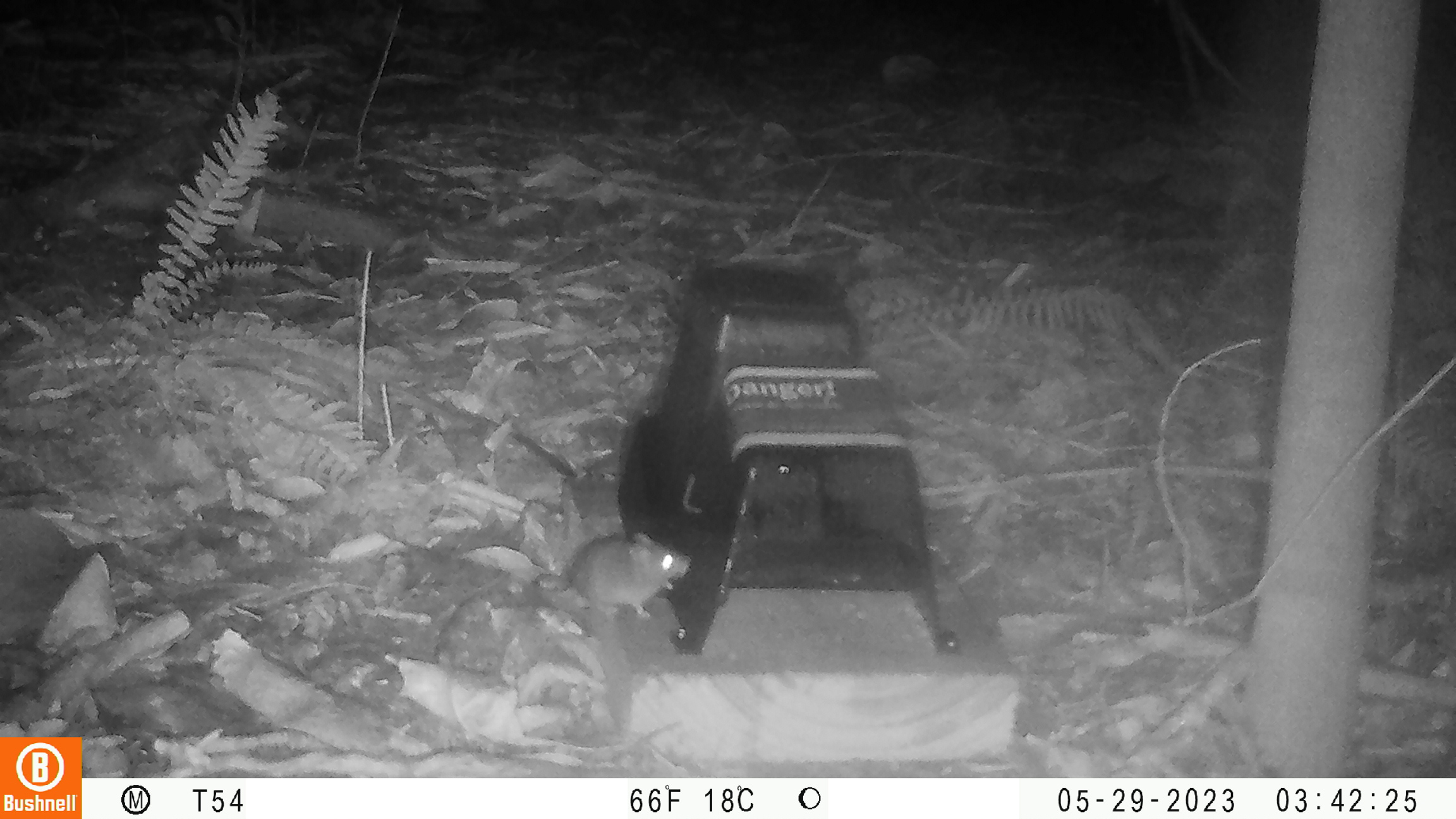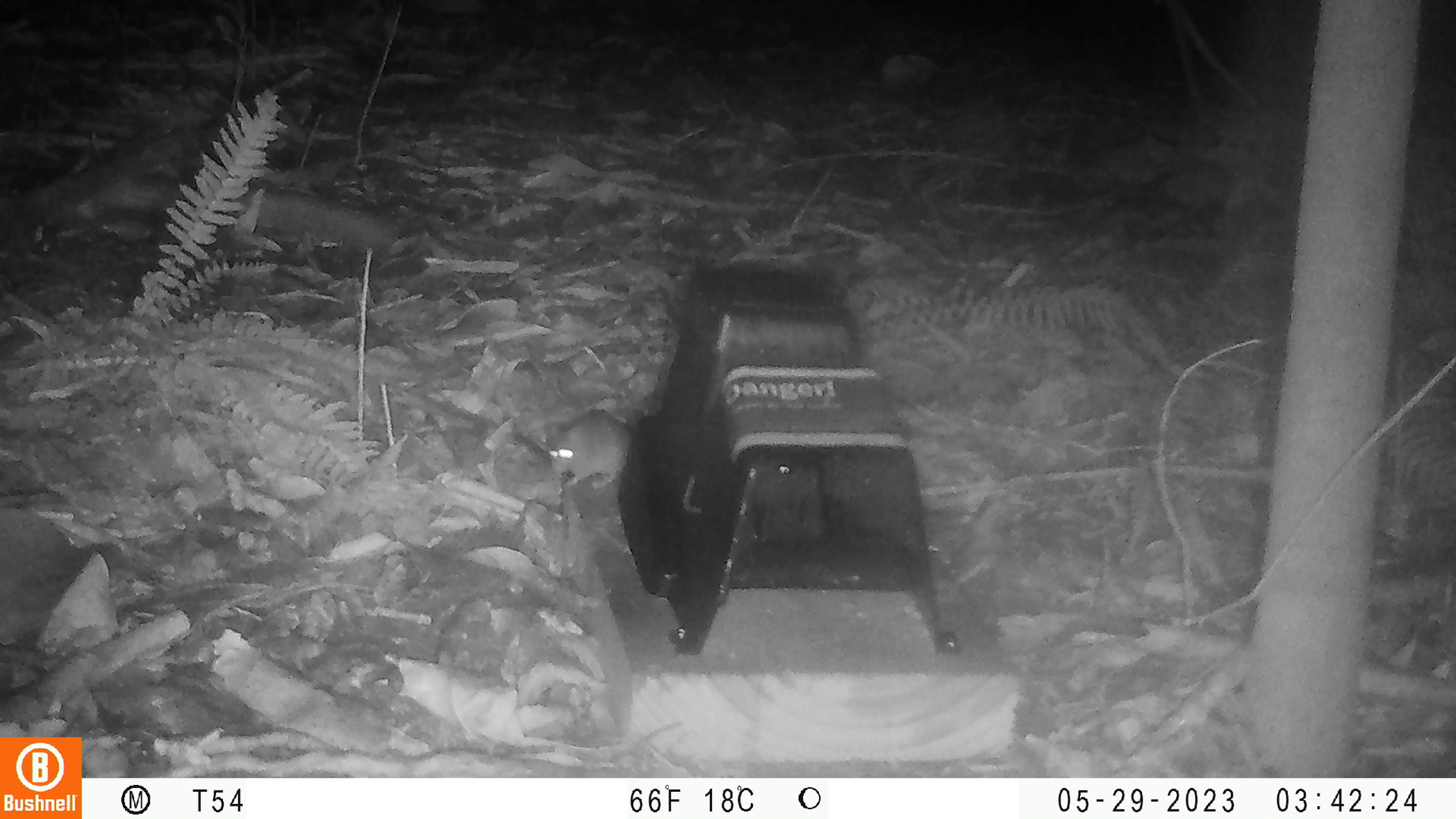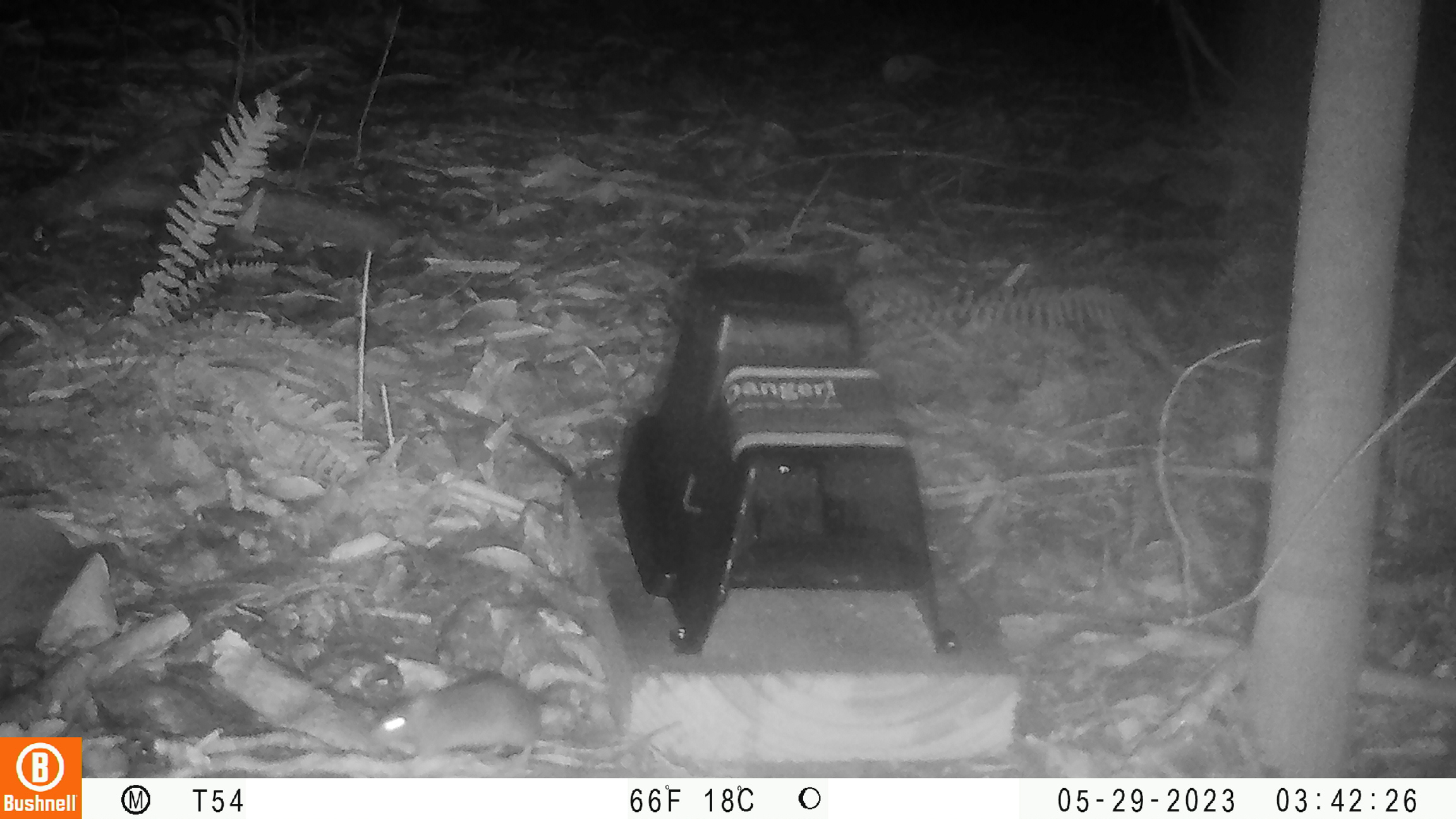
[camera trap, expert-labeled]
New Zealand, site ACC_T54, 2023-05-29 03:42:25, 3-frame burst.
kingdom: Animalia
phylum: Chordata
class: Mammalia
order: Rodentia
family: Muridae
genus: Mus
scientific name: Mus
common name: mouse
Mouse (Mus).